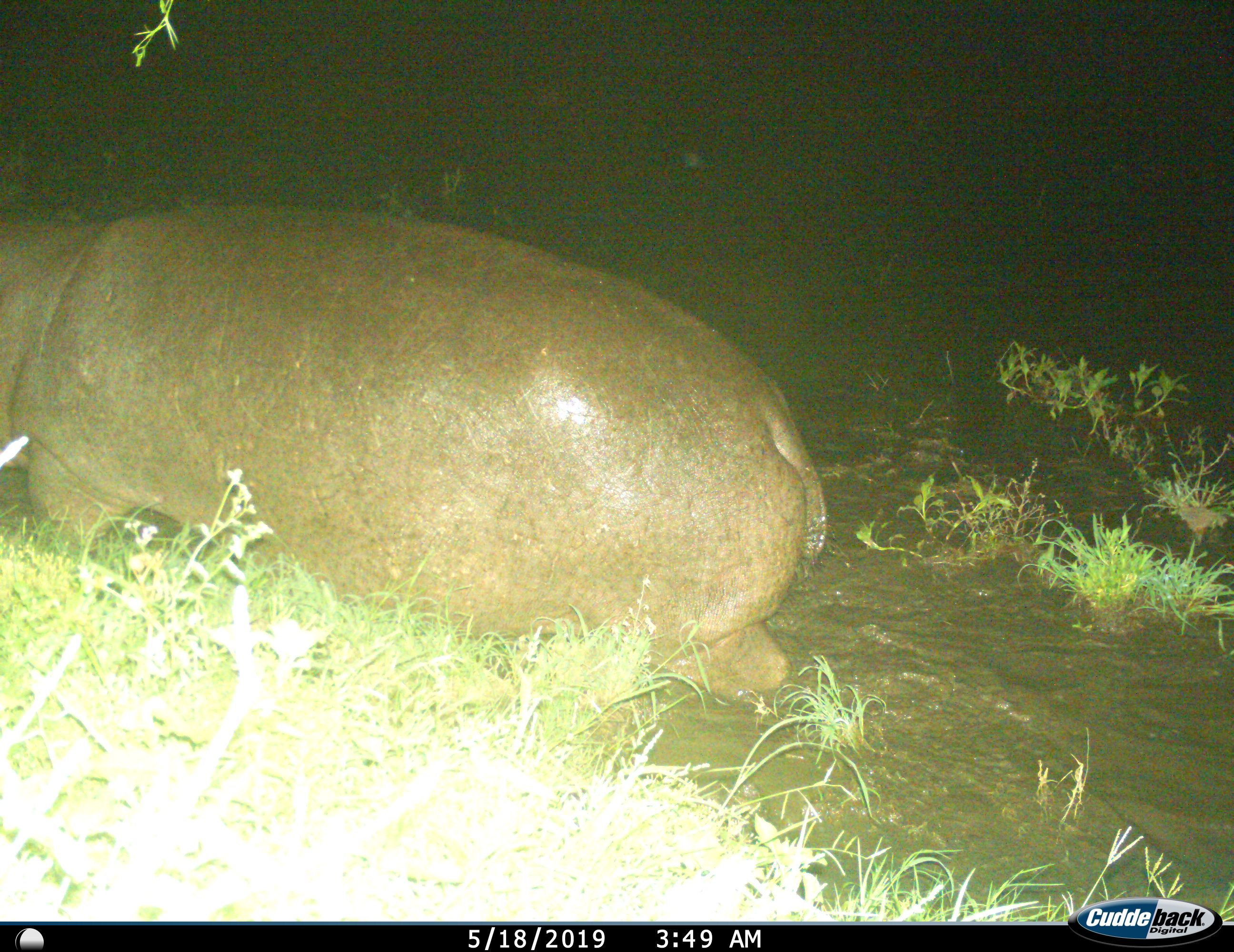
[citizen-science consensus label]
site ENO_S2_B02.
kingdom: Animalia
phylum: Chordata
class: Mammalia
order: Artiodactyla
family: Hippopotamidae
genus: Hippopotamus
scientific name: Hippopotamus amphibius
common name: hippopotamus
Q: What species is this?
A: Hippopotamus (Hippopotamus amphibius).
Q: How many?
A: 1.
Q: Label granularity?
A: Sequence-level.